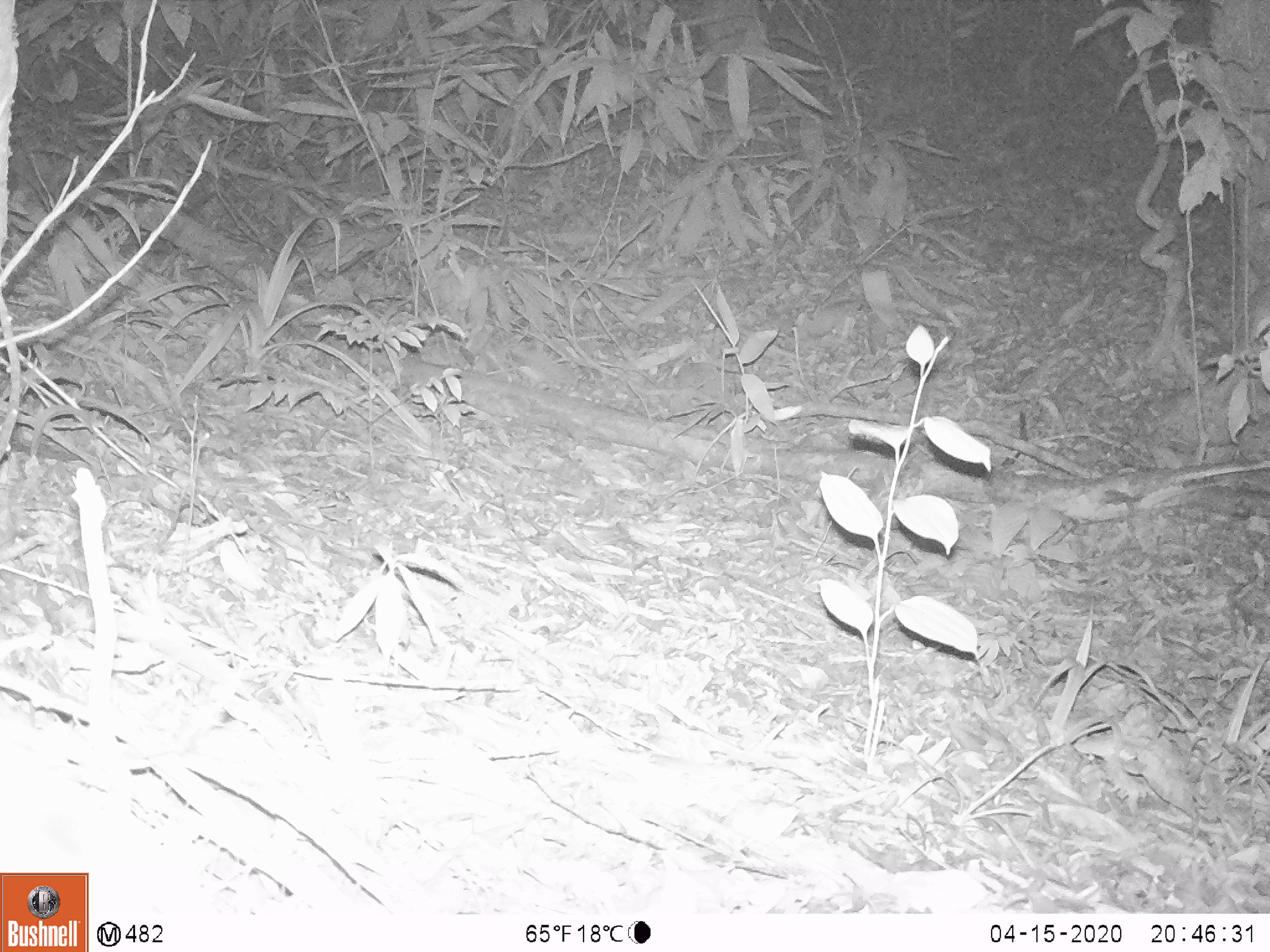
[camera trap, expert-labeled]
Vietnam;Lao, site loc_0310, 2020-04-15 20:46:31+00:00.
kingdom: Animalia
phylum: Chordata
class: Mammalia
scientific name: Mammalia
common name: mammal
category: unidentified small mammal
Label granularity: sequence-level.